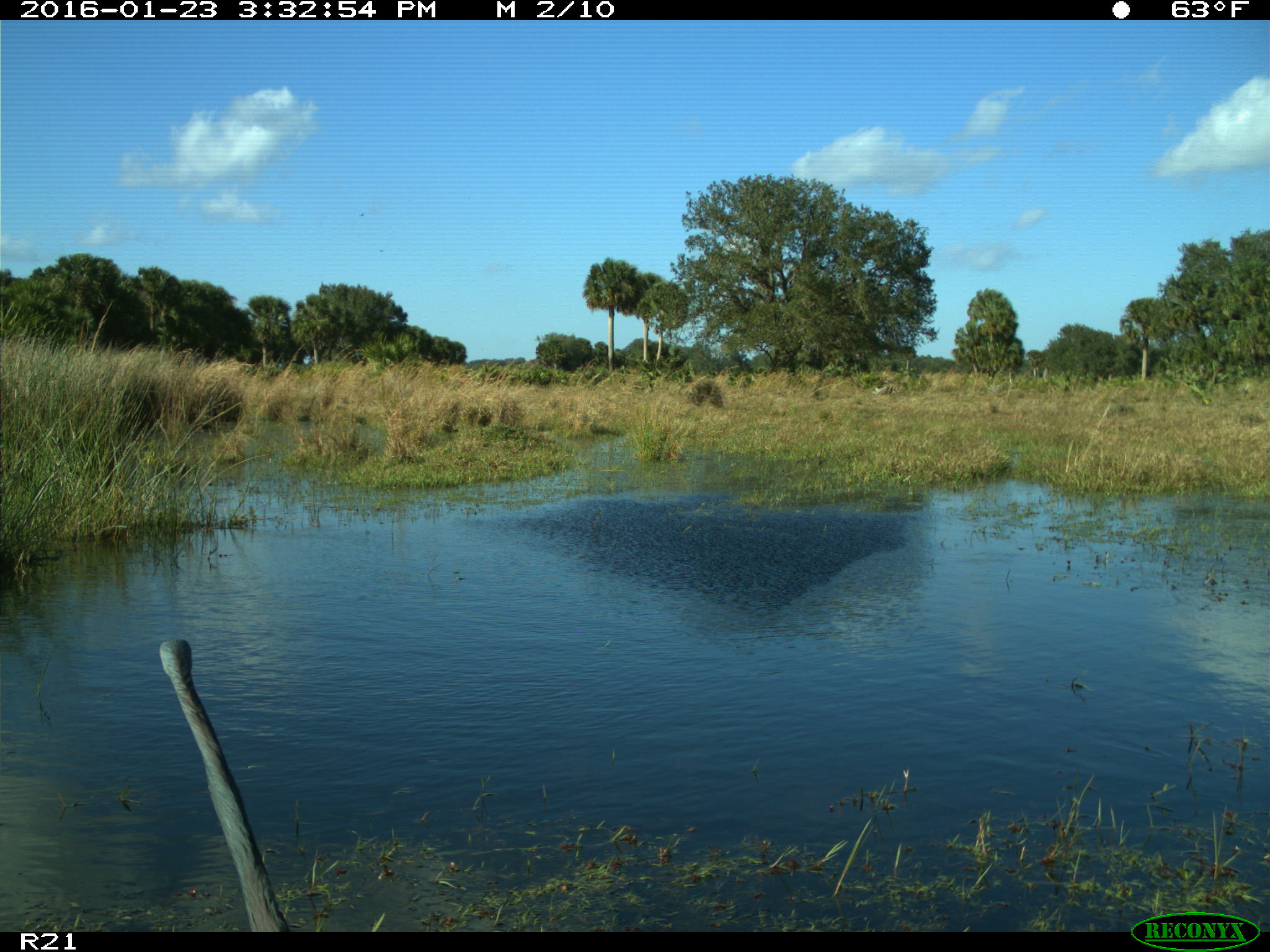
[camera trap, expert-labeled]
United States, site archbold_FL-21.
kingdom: Animalia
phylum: Chordata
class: Aves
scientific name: Aves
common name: birds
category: unidentified bird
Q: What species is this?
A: Unidentified bird (birds) (Aves).